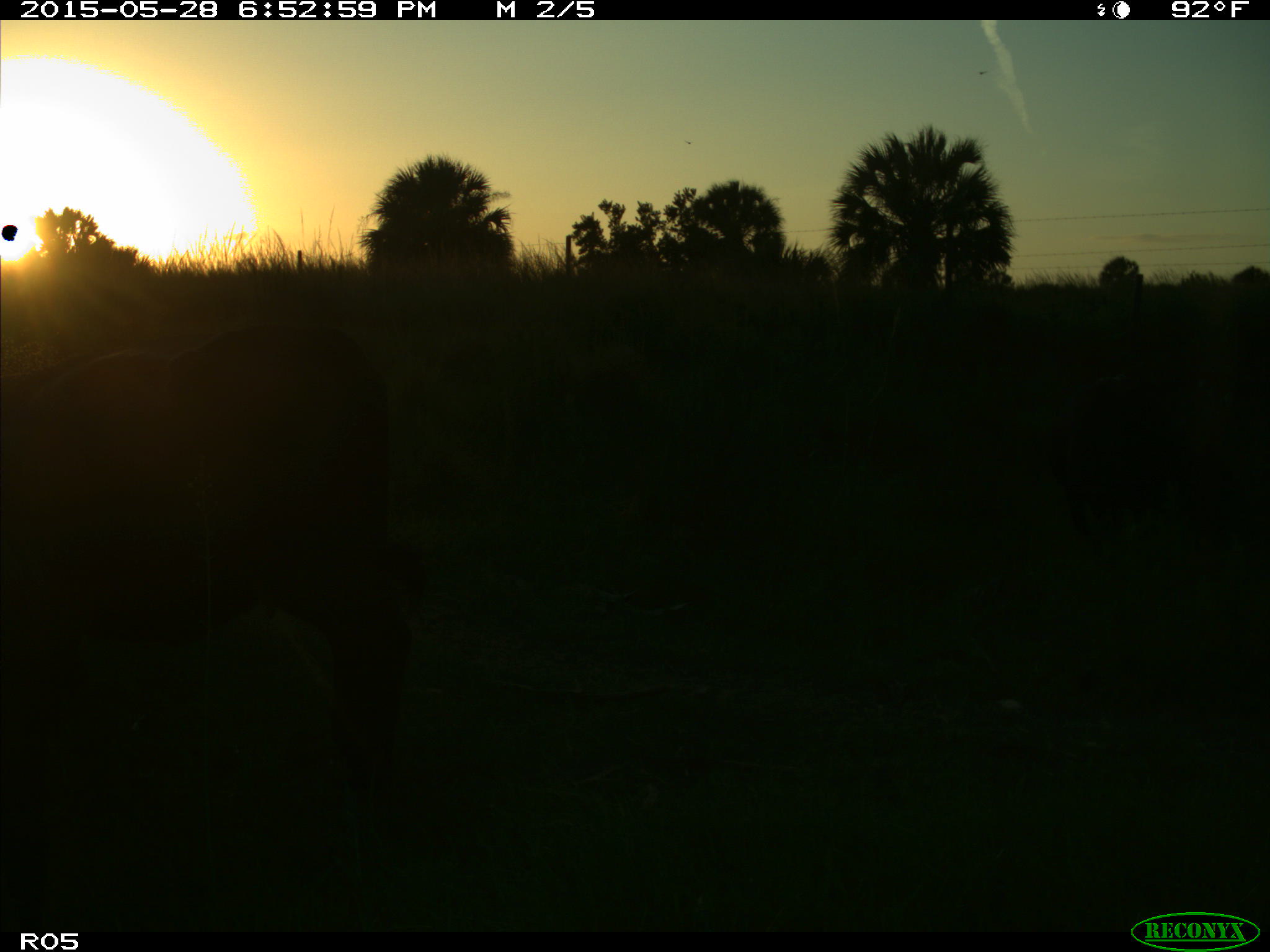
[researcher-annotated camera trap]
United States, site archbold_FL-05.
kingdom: Animalia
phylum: Chordata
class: Mammalia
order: Artiodactyla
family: Bovidae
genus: Bos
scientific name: Bos taurus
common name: domestic cow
Bos taurus (domestic cow).